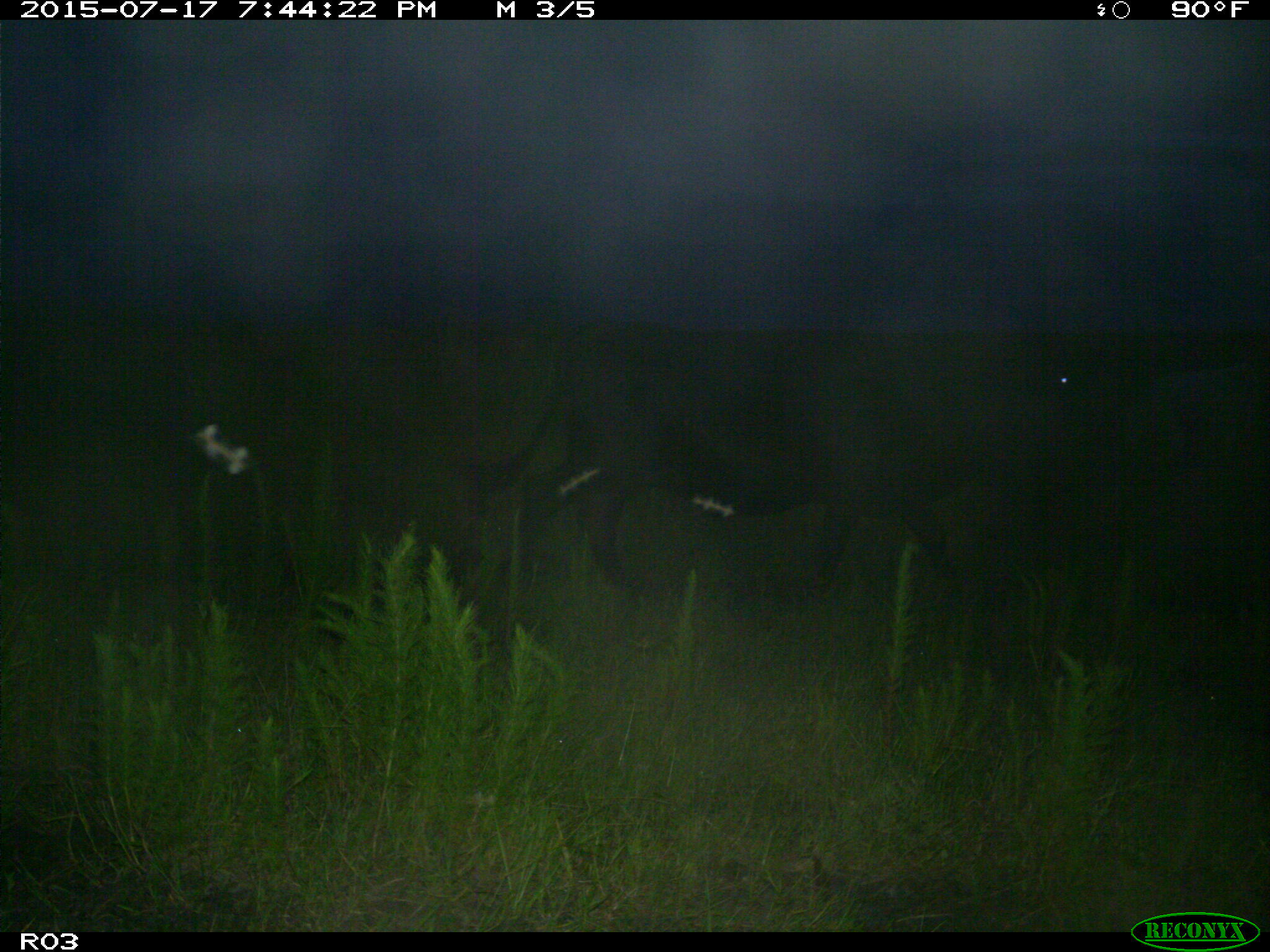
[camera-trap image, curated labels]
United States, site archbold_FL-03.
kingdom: Animalia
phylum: Chordata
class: Mammalia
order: Artiodactyla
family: Bovidae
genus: Bos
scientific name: Bos taurus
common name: domestic cow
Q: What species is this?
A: Bos taurus (domestic cow).